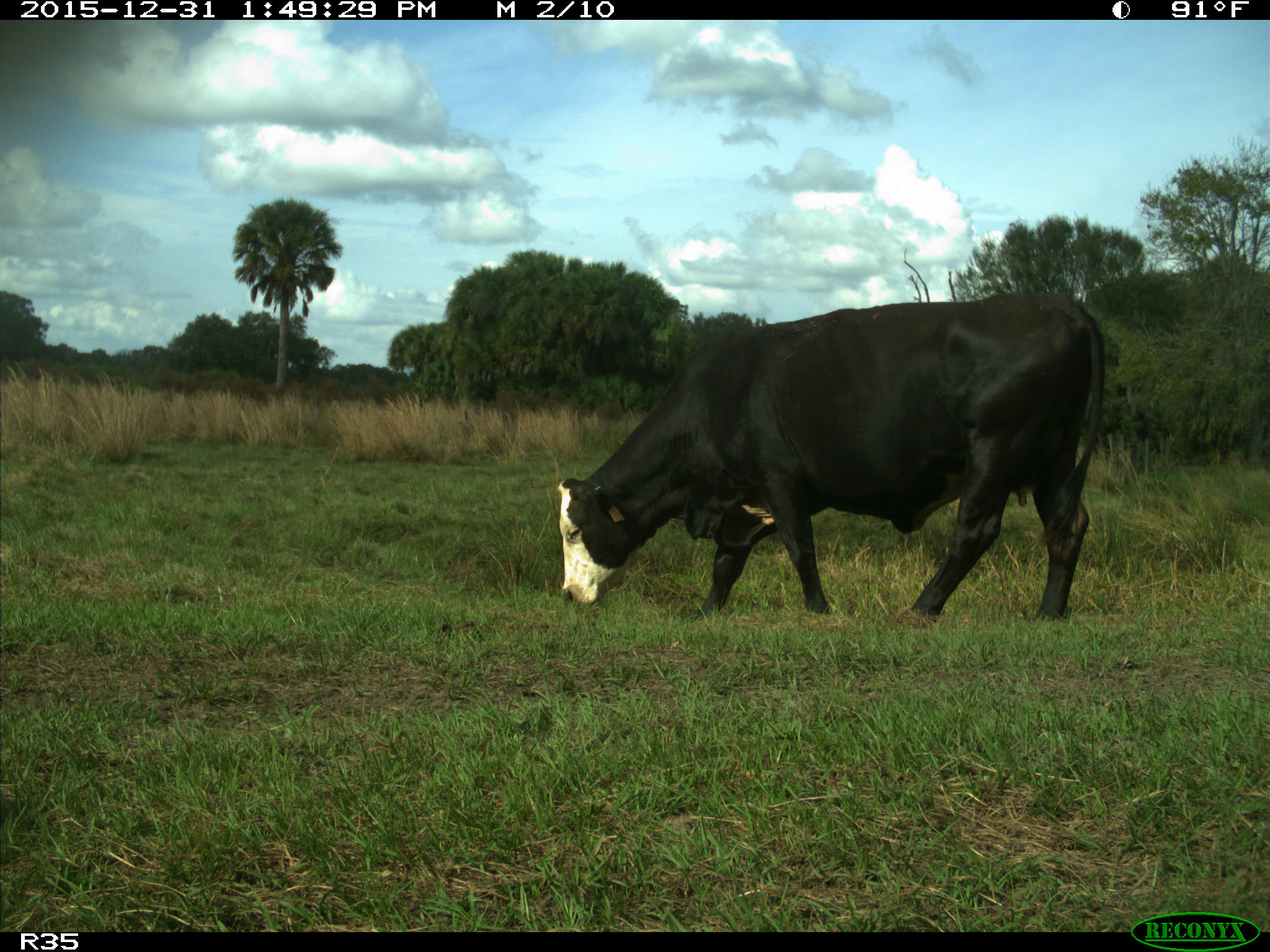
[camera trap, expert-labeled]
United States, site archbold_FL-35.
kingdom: Animalia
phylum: Chordata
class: Mammalia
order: Artiodactyla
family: Bovidae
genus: Bos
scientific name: Bos taurus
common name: domestic cow